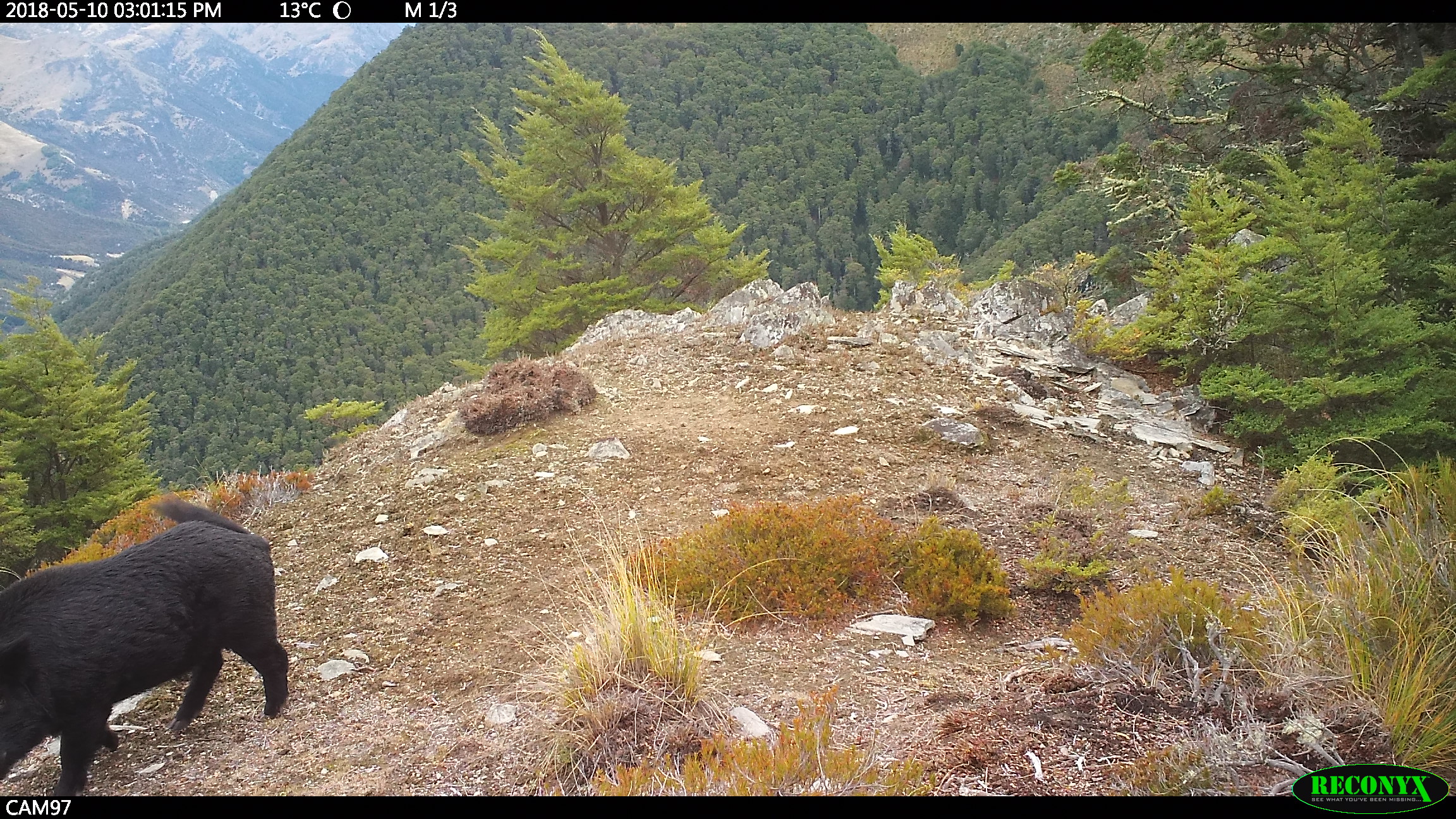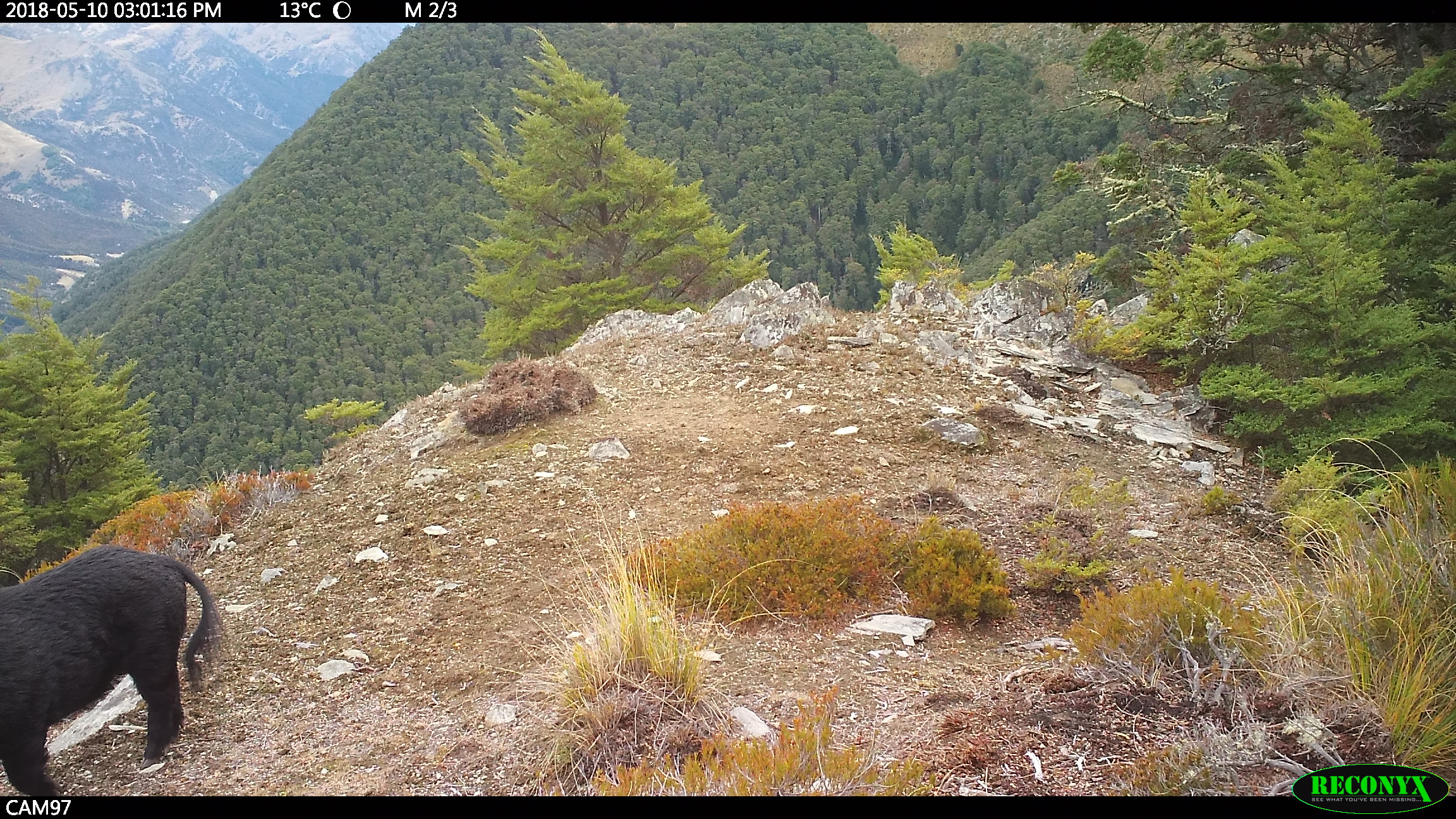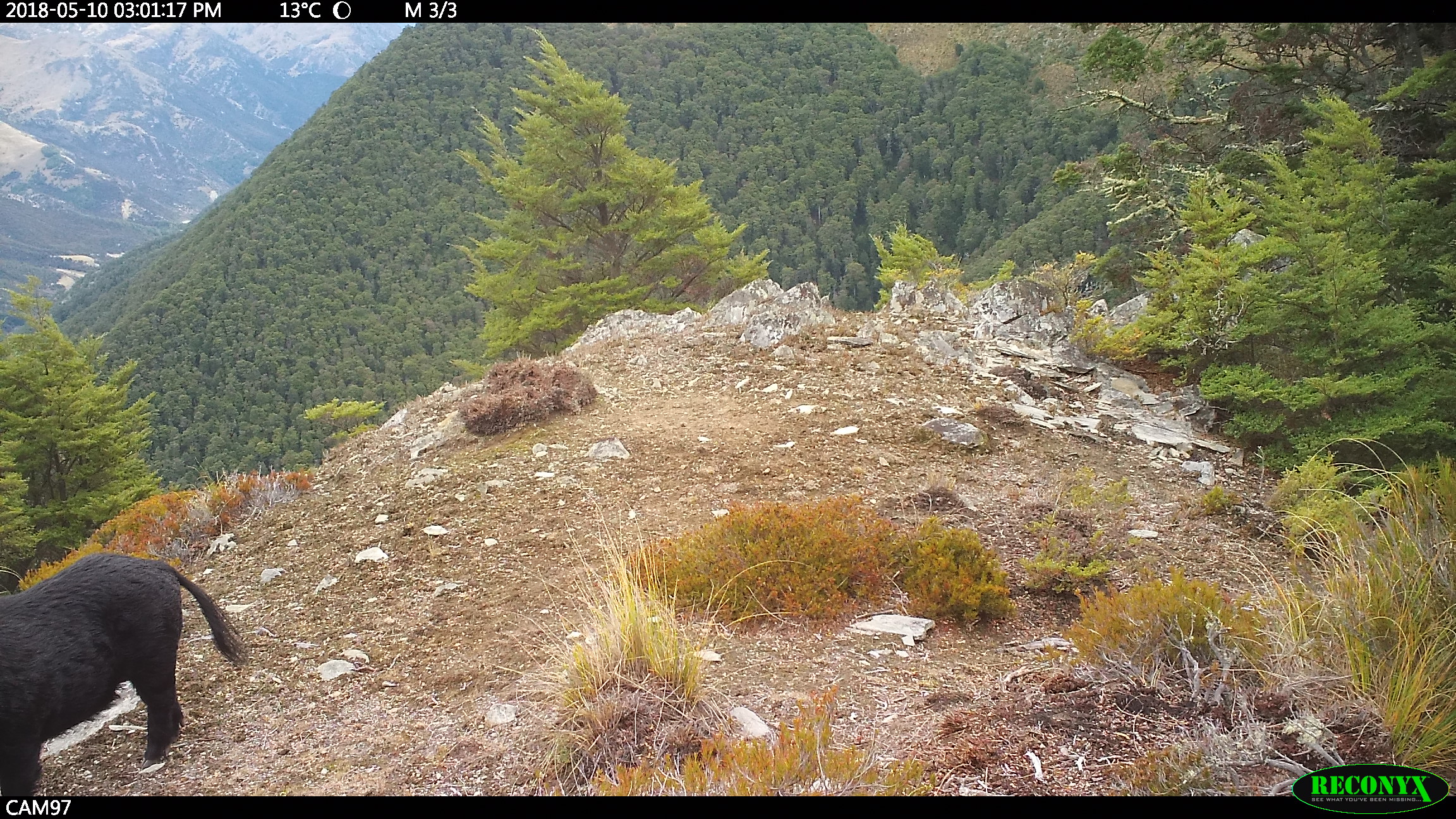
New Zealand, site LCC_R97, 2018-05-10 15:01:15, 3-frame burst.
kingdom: Animalia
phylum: Chordata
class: Mammalia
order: Artiodactyla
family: Suidae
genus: Sus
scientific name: Sus scrofa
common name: pig